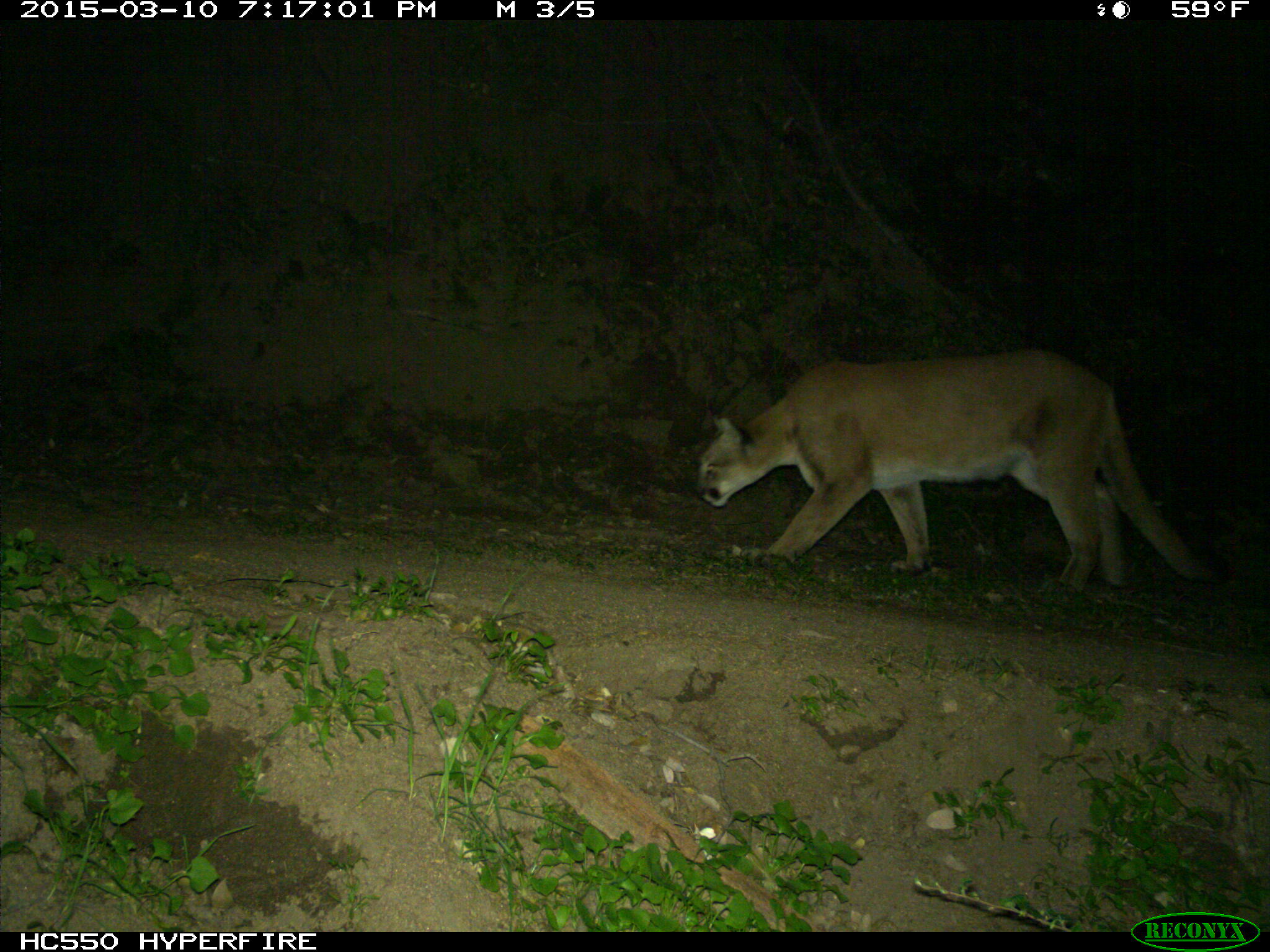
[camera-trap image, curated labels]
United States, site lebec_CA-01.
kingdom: Animalia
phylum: Chordata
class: Mammalia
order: Carnivora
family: Felidae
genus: Puma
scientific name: Puma concolor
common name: mountain lion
Puma concolor (mountain lion).